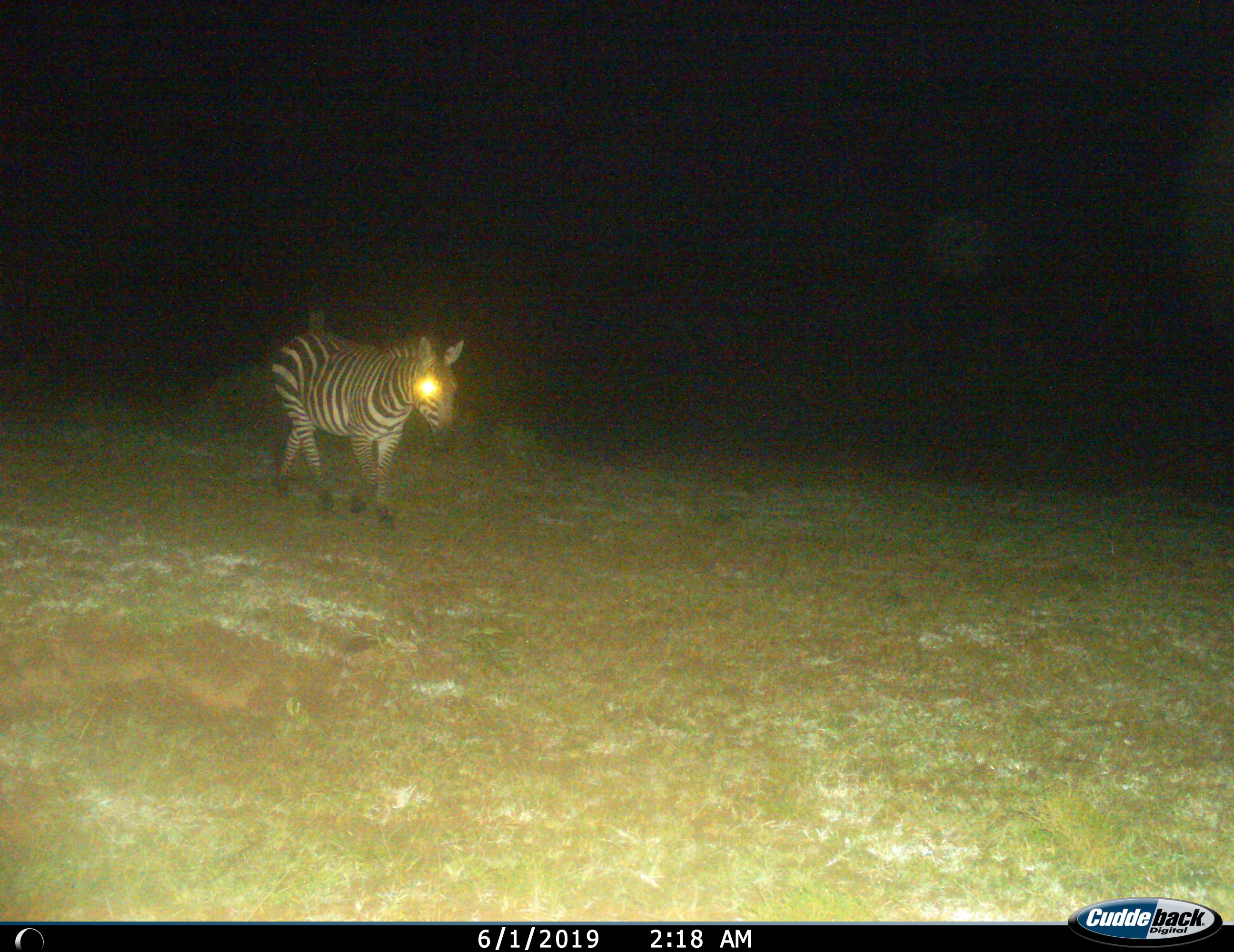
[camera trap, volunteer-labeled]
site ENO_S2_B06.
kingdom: Animalia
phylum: Chordata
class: Mammalia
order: Perissodactyla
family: Equidae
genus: Equus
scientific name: Equus quagga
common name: plains zebra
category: zebraplains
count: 1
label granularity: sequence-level